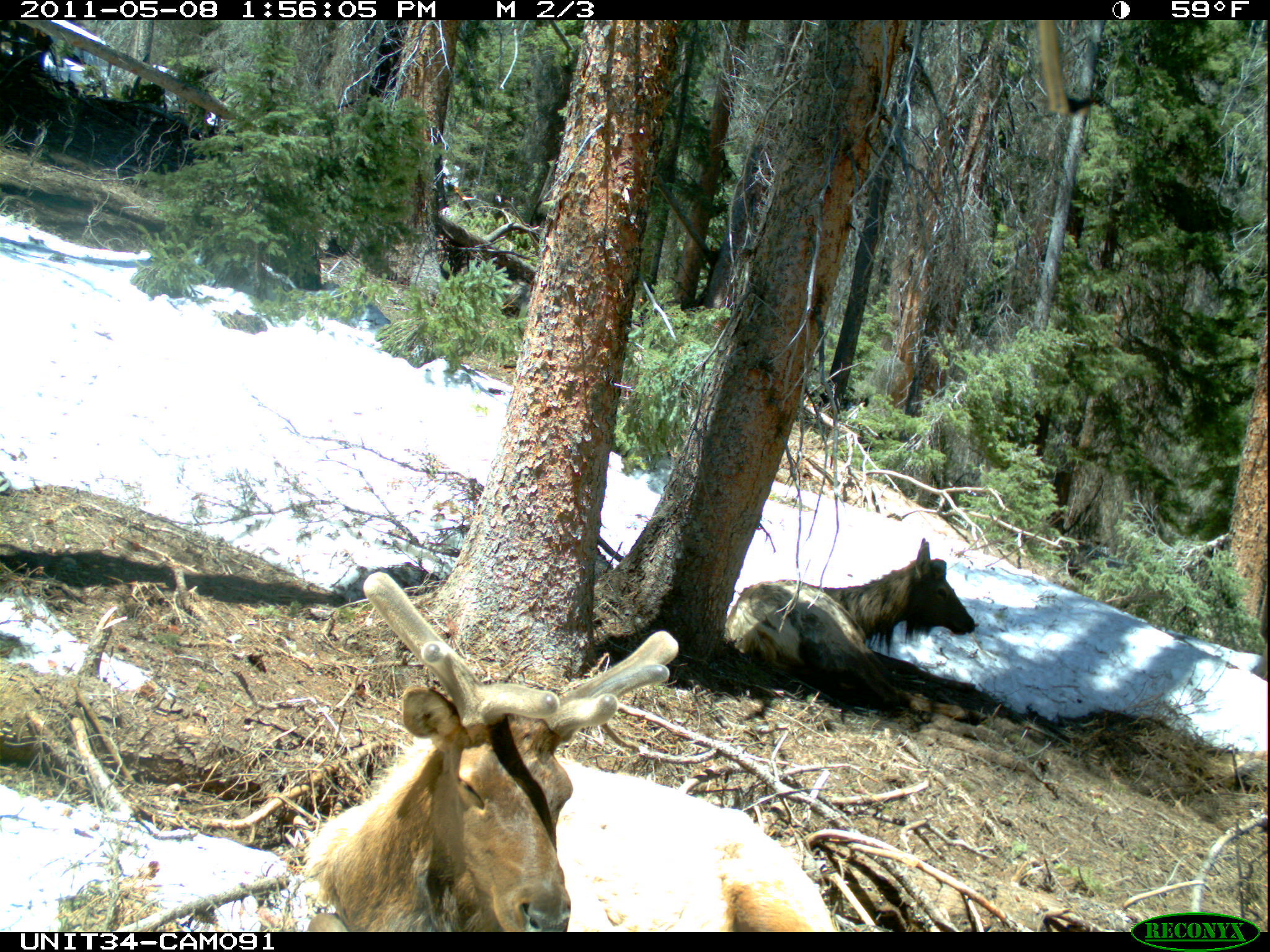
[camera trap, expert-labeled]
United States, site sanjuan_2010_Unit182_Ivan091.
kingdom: Animalia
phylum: Chordata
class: Mammalia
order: Artiodactyla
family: Cervidae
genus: Cervus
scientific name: Cervus elaphus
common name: red deer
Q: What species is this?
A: Cervus elaphus (red deer).